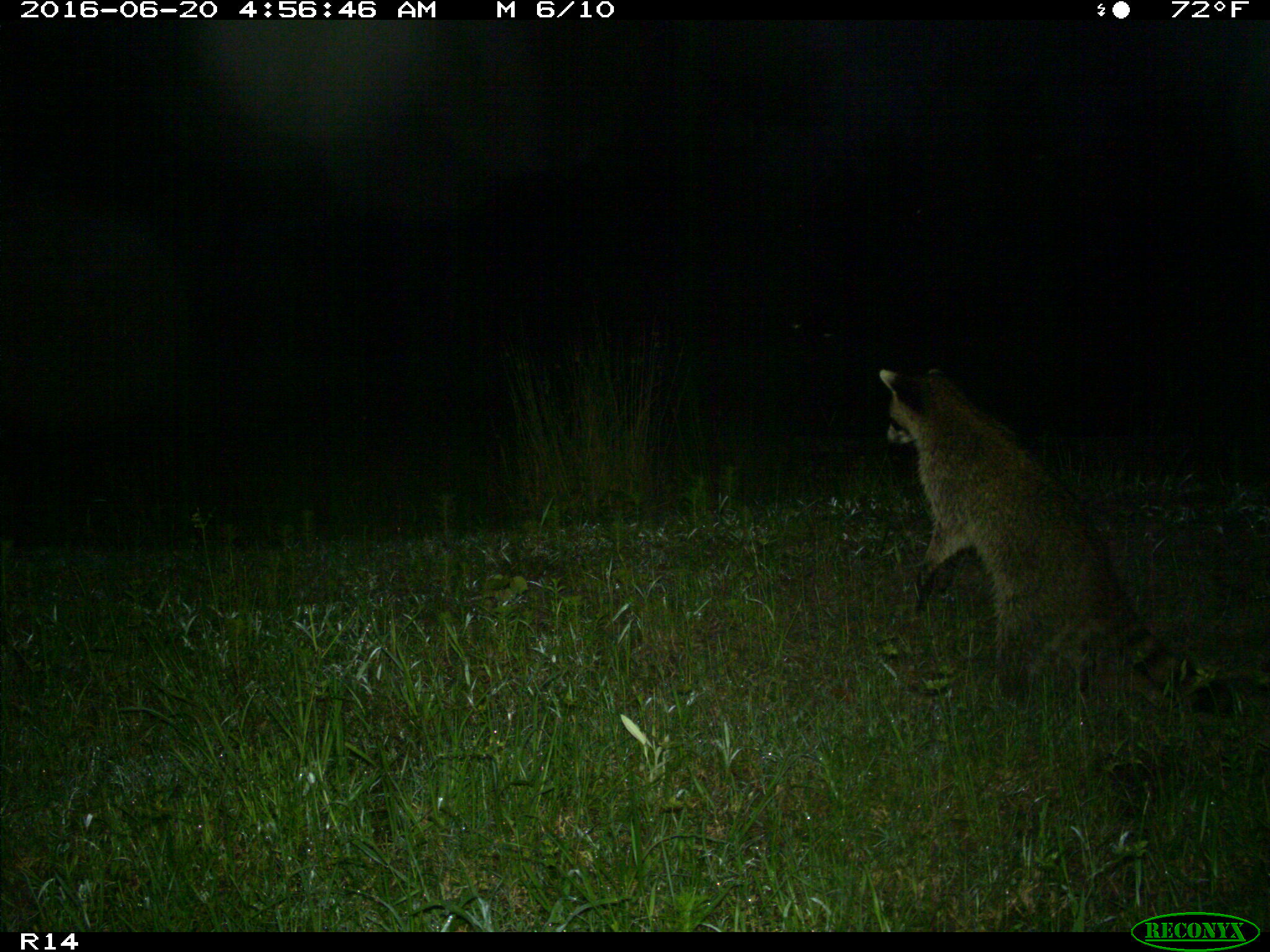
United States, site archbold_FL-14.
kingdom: Animalia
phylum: Chordata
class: Mammalia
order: Carnivora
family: Procyonidae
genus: Procyon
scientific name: Procyon lotor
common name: common raccoon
Procyon lotor (common raccoon).